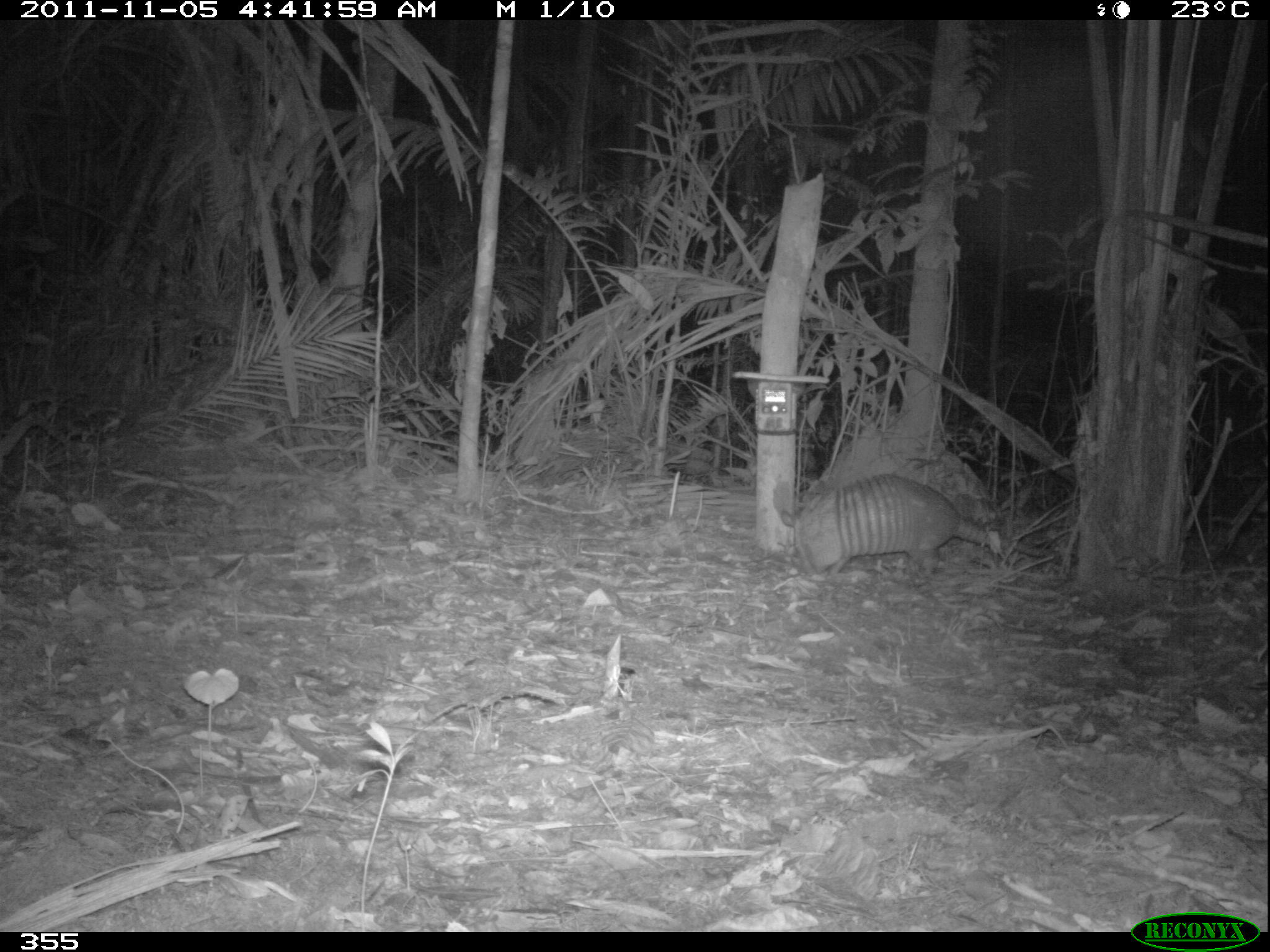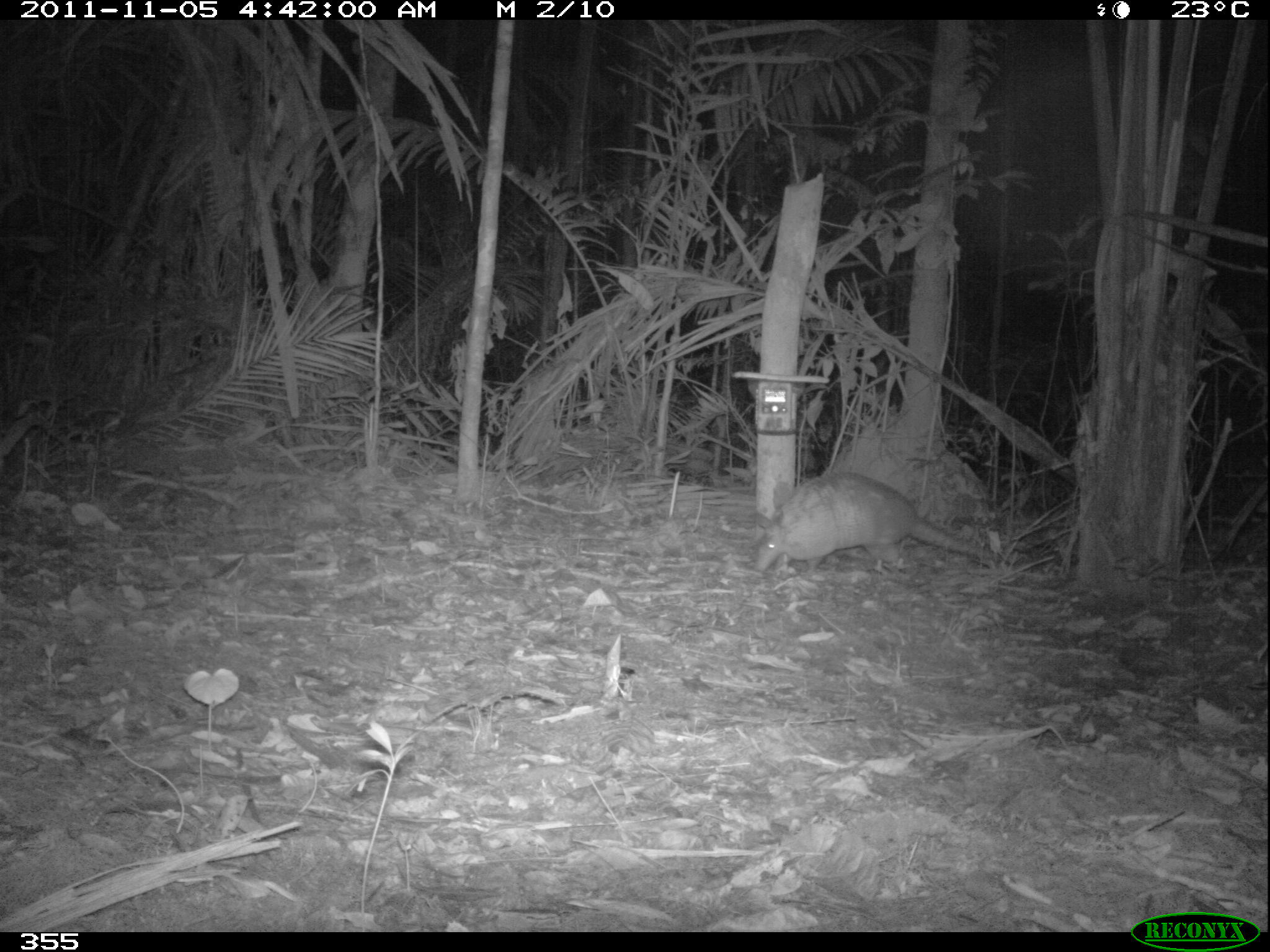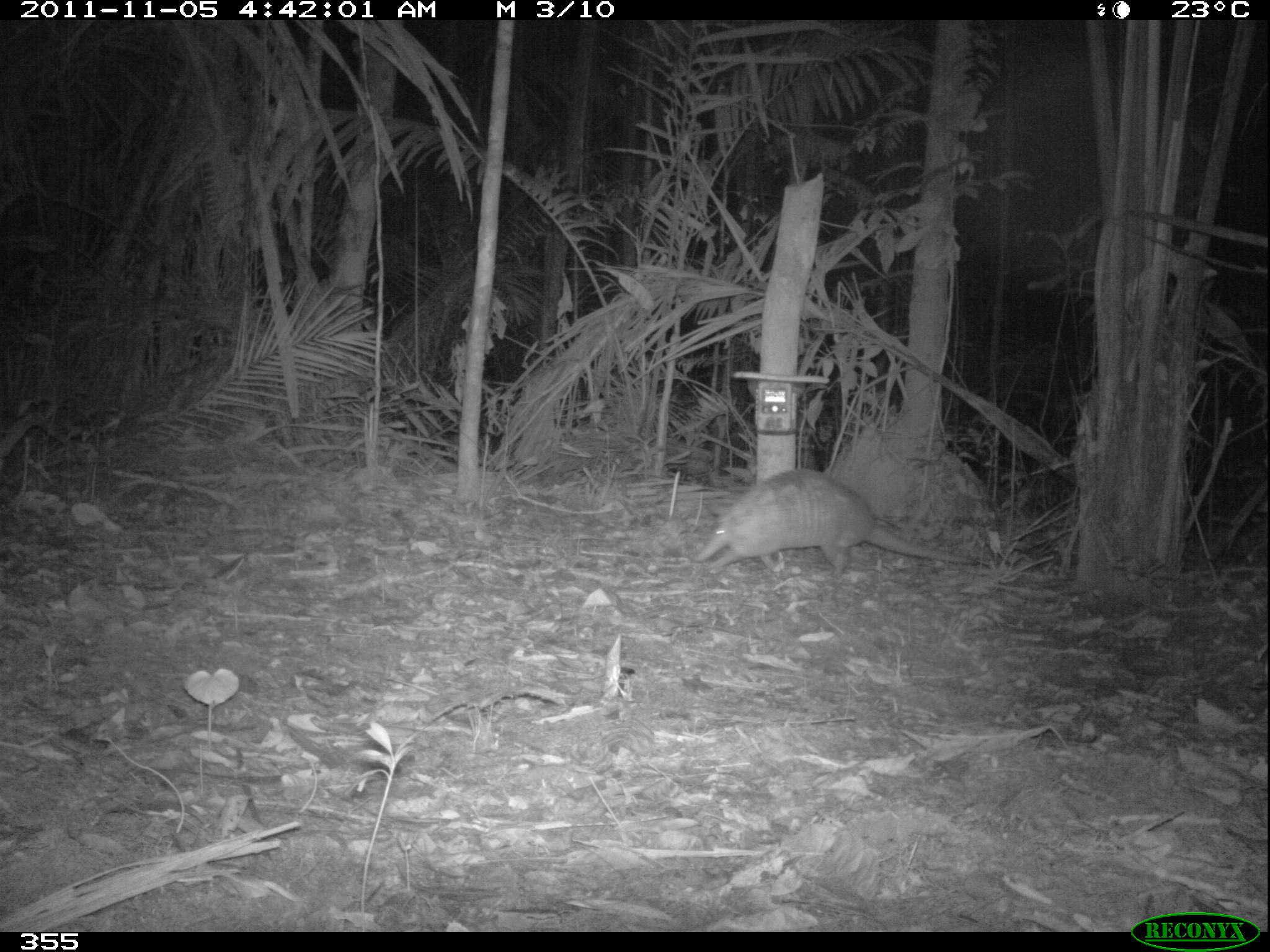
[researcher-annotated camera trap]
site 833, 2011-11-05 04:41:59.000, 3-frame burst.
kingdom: Animalia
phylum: Chordata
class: Mammalia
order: Cingulata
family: Dasypodidae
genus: Dasypus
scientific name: Dasypus kappleri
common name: greater long-nosed armadillo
Dasypus kappleri (greater long-nosed armadillo).